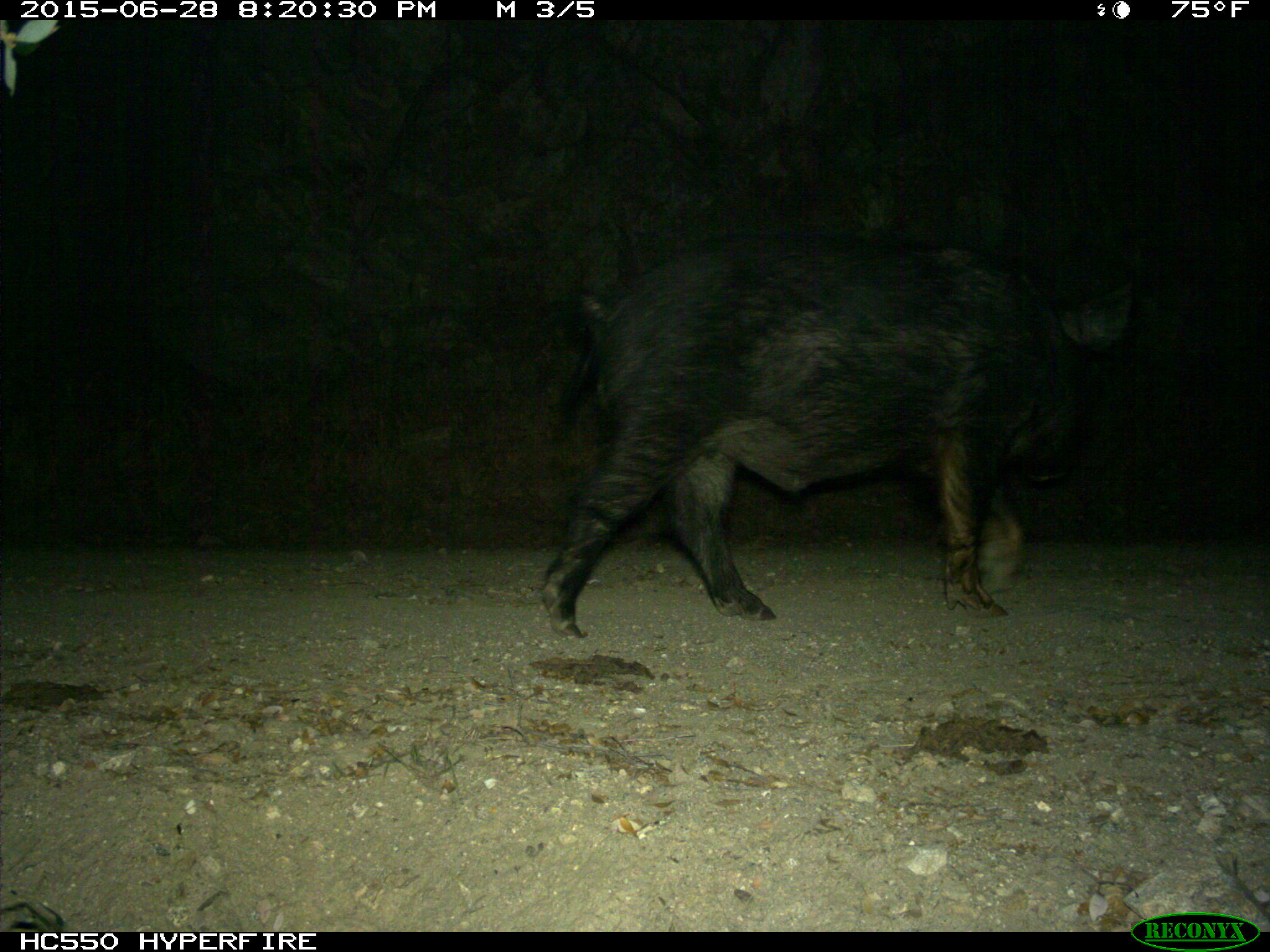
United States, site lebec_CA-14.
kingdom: Animalia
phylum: Chordata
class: Mammalia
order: Artiodactyla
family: Suidae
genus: Sus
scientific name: Sus scrofa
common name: wild boar